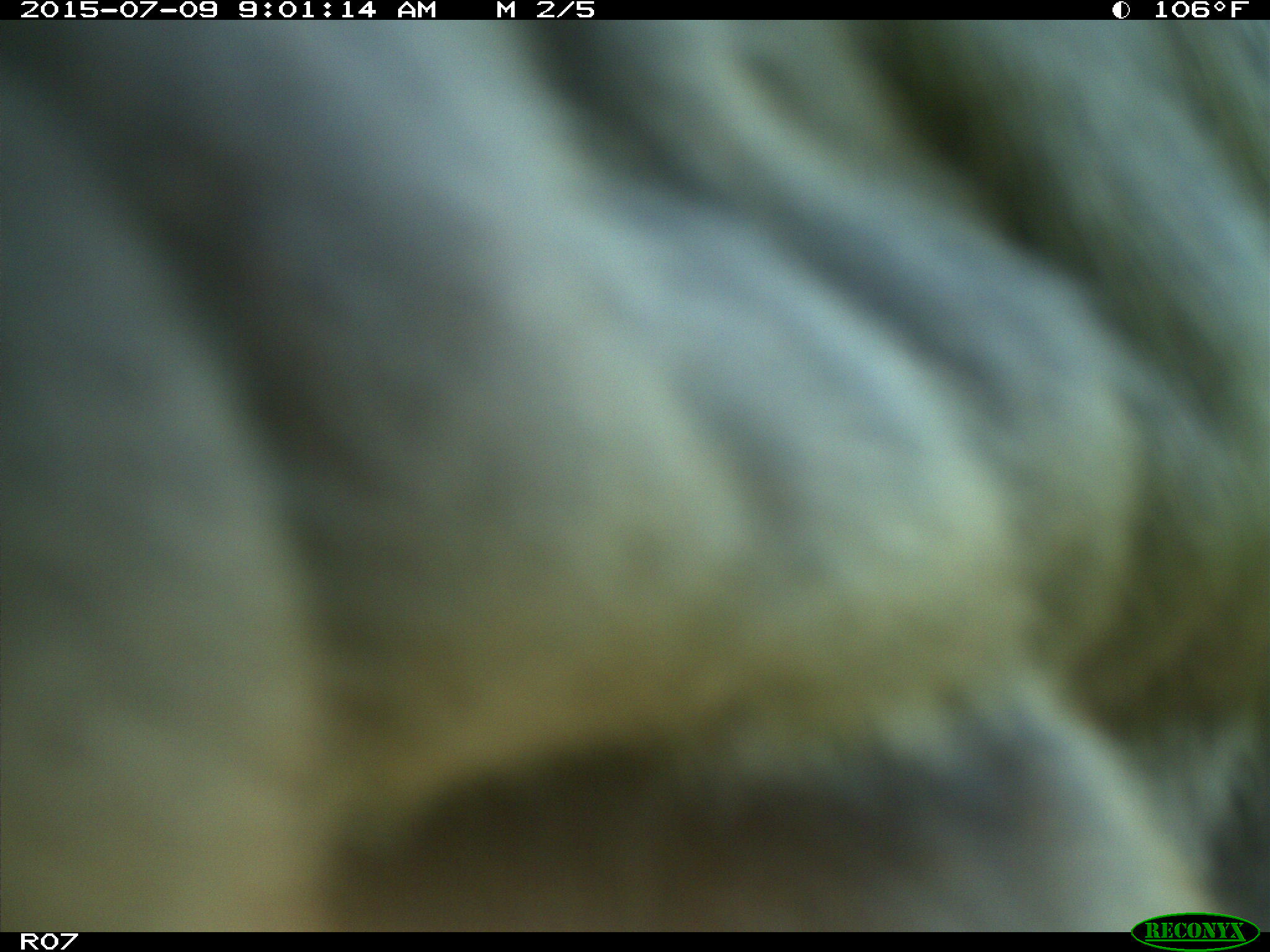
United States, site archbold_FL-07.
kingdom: Animalia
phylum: Chordata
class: Mammalia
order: Artiodactyla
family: Bovidae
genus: Bos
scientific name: Bos taurus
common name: domestic cow